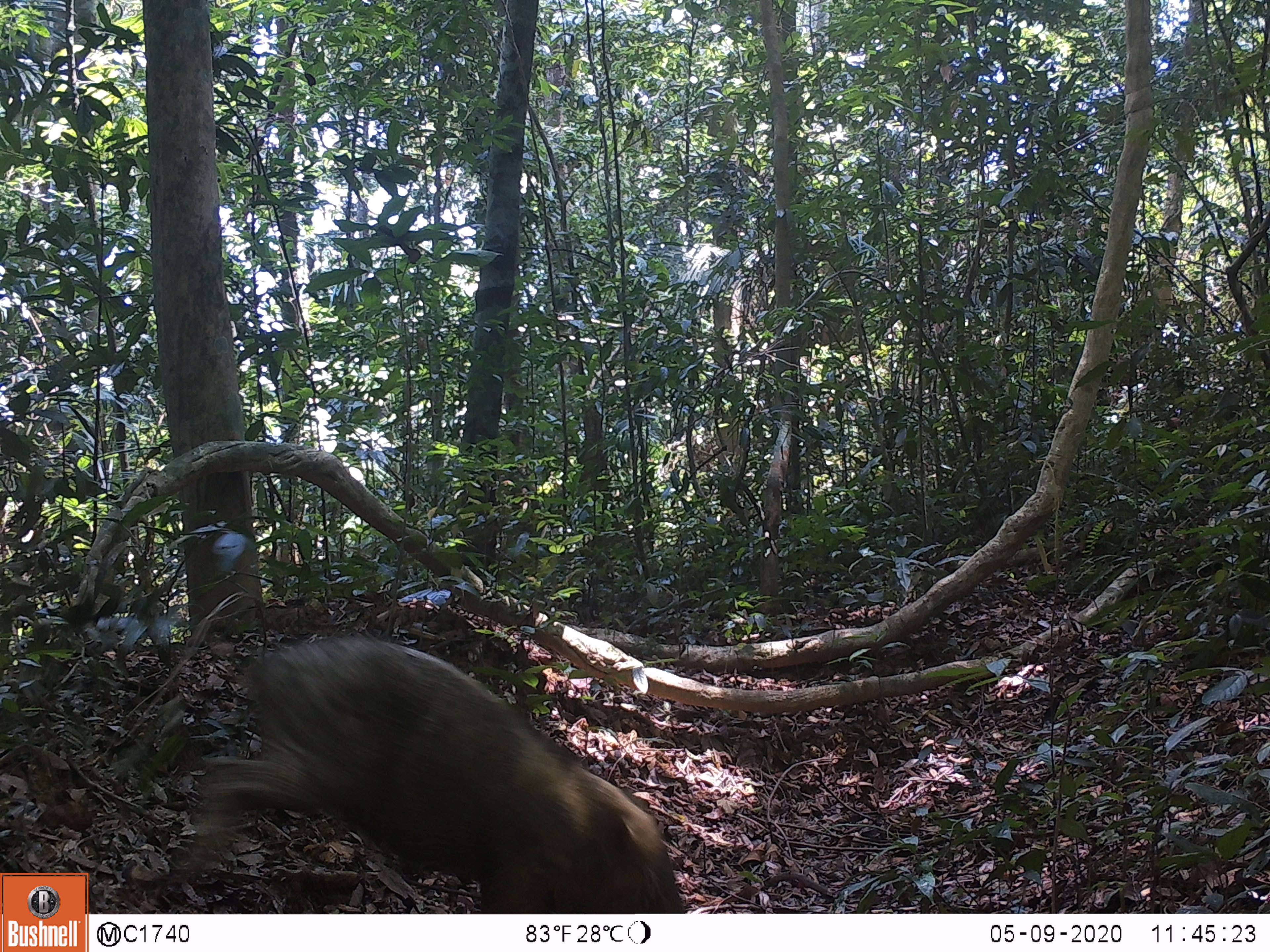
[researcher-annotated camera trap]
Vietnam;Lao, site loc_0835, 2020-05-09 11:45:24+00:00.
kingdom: Animalia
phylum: Chordata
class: Mammalia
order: Artiodactyla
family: Suidae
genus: Sus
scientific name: Sus scrofa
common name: eurasian wild pig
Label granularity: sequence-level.